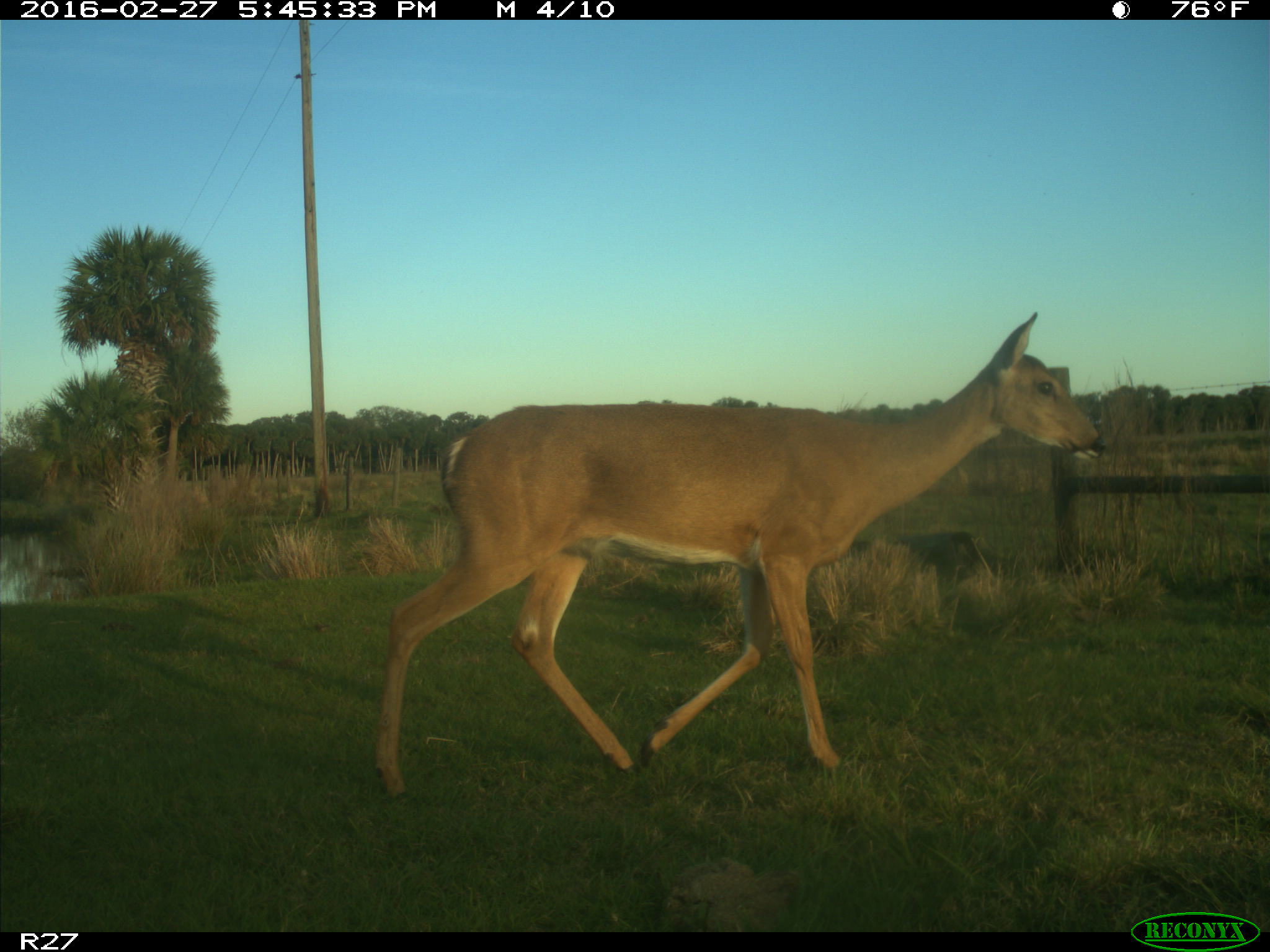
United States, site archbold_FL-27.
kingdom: Animalia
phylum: Chordata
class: Mammalia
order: Artiodactyla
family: Cervidae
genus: Odocoileus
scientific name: Odocoileus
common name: deer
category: unidentified deer